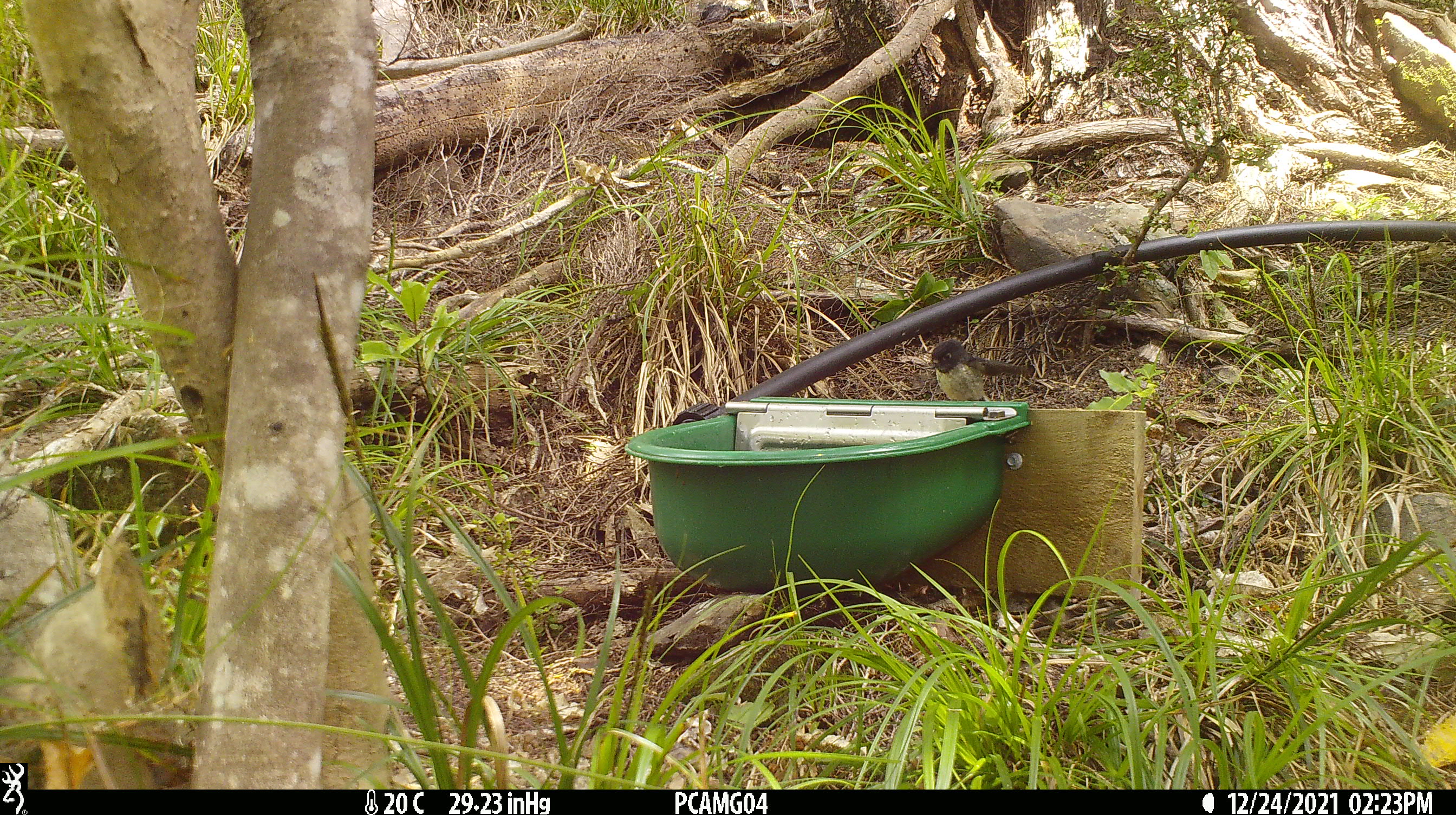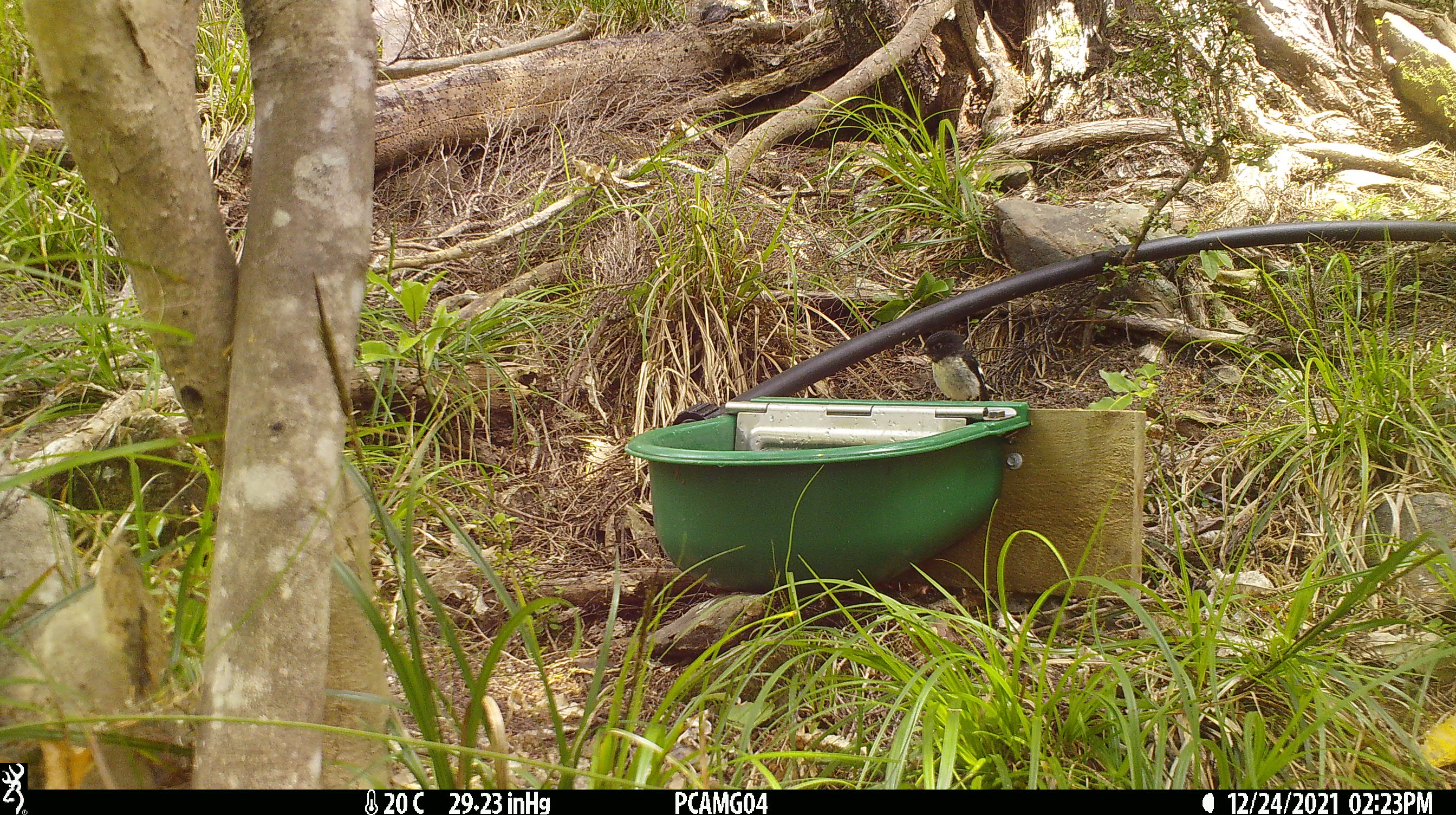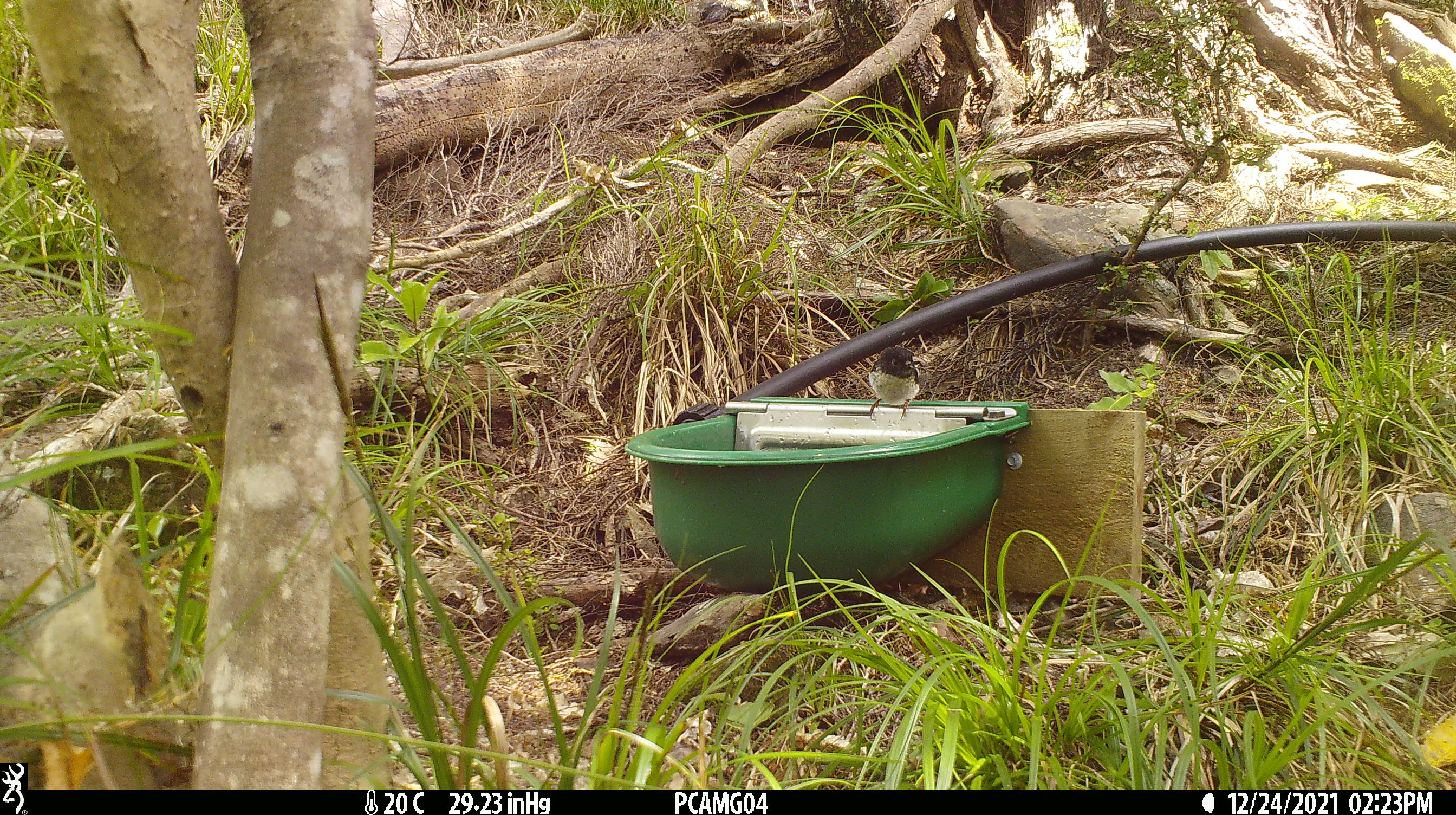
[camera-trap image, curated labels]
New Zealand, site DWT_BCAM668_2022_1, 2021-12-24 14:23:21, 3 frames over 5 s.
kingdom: Animalia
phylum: Chordata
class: Aves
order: Passeriformes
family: Petroicidae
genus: Petroica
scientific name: Petroica macrocephala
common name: tomtit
Tomtit (Petroica macrocephala).